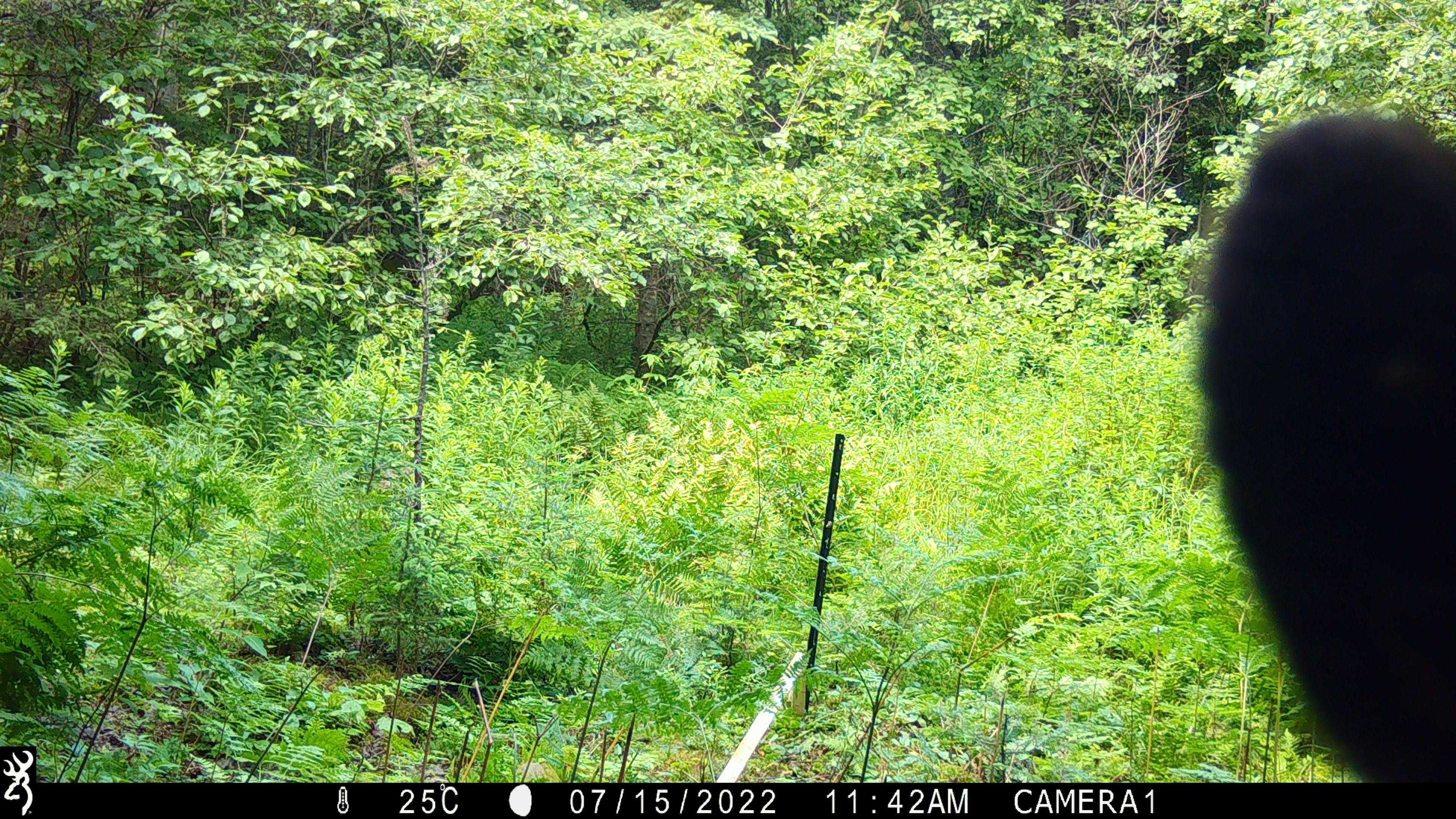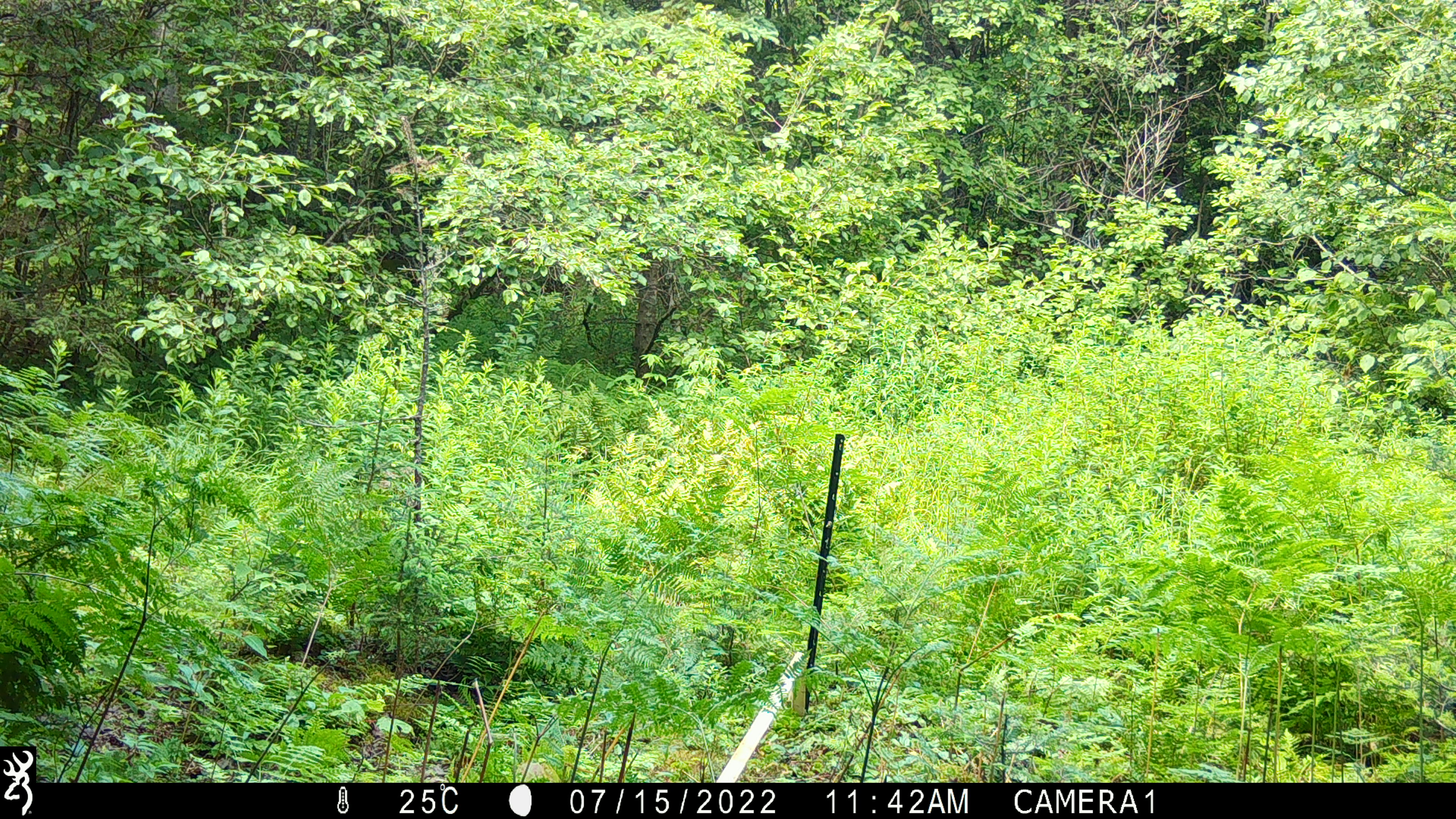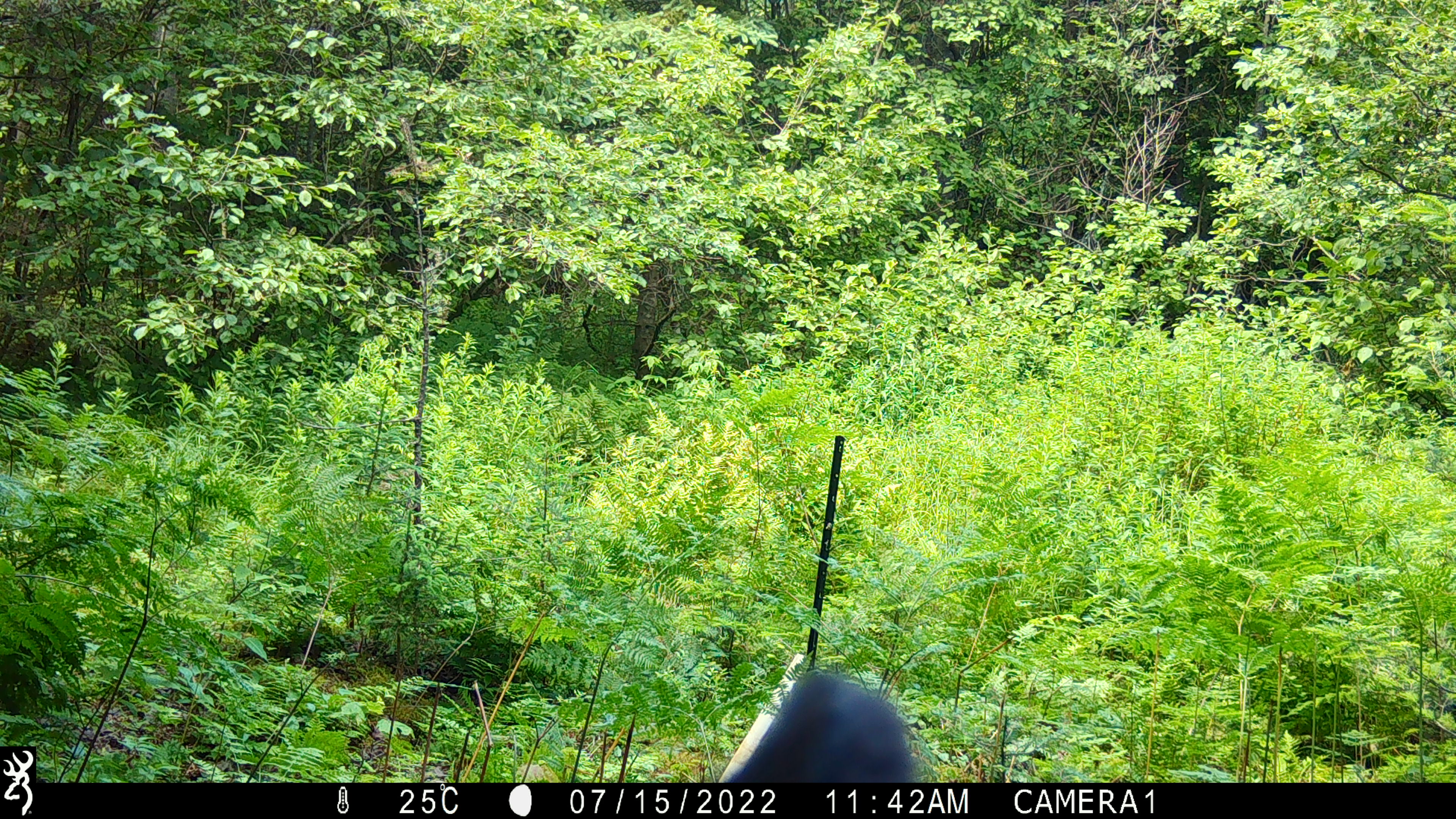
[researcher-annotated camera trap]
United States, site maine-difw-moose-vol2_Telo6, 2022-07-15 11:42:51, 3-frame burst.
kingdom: Animalia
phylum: Chordata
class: Mammalia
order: Carnivora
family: Ursidae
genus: Ursus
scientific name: Ursus americanus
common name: black bear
Black bear (Ursus americanus).